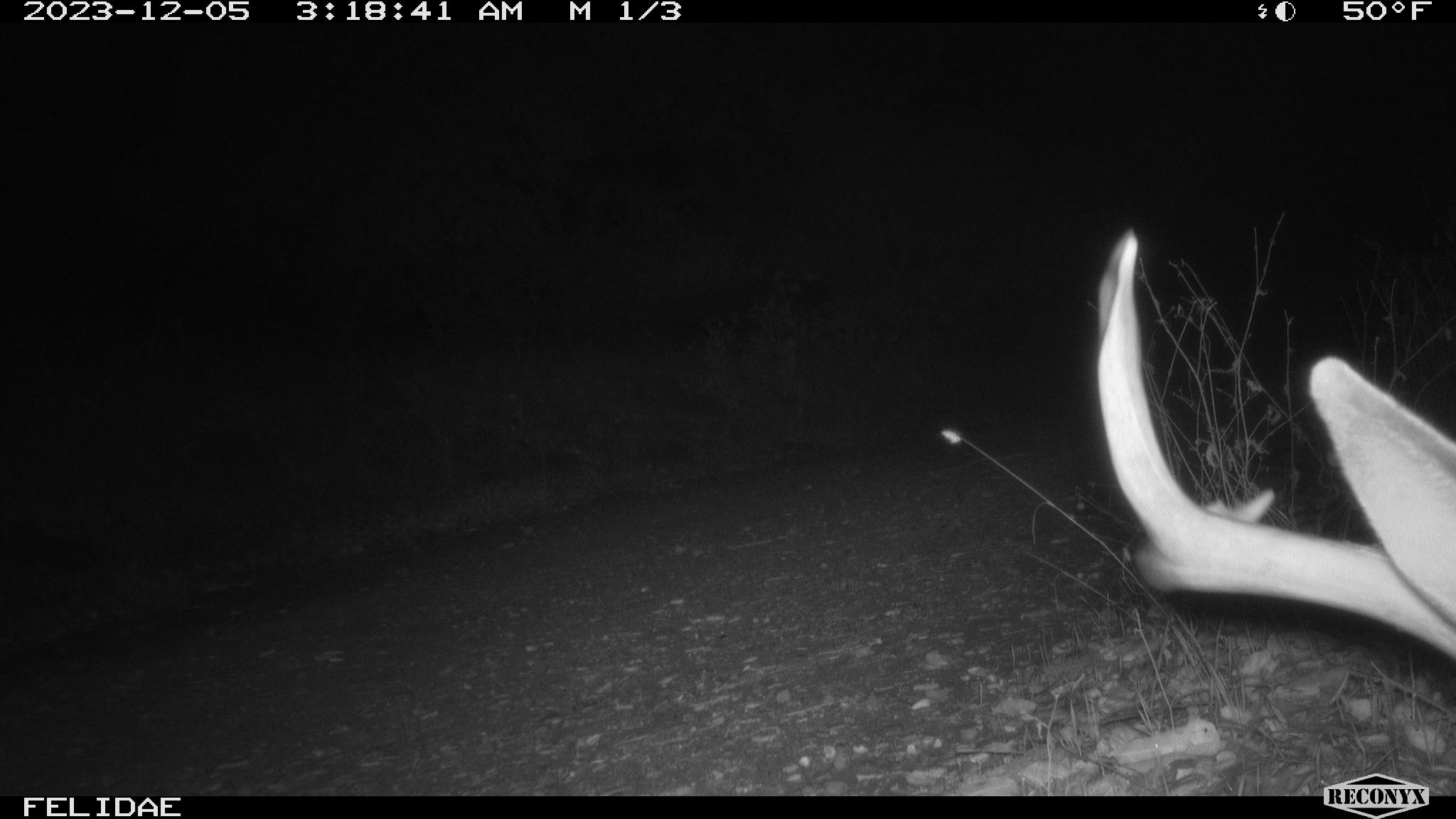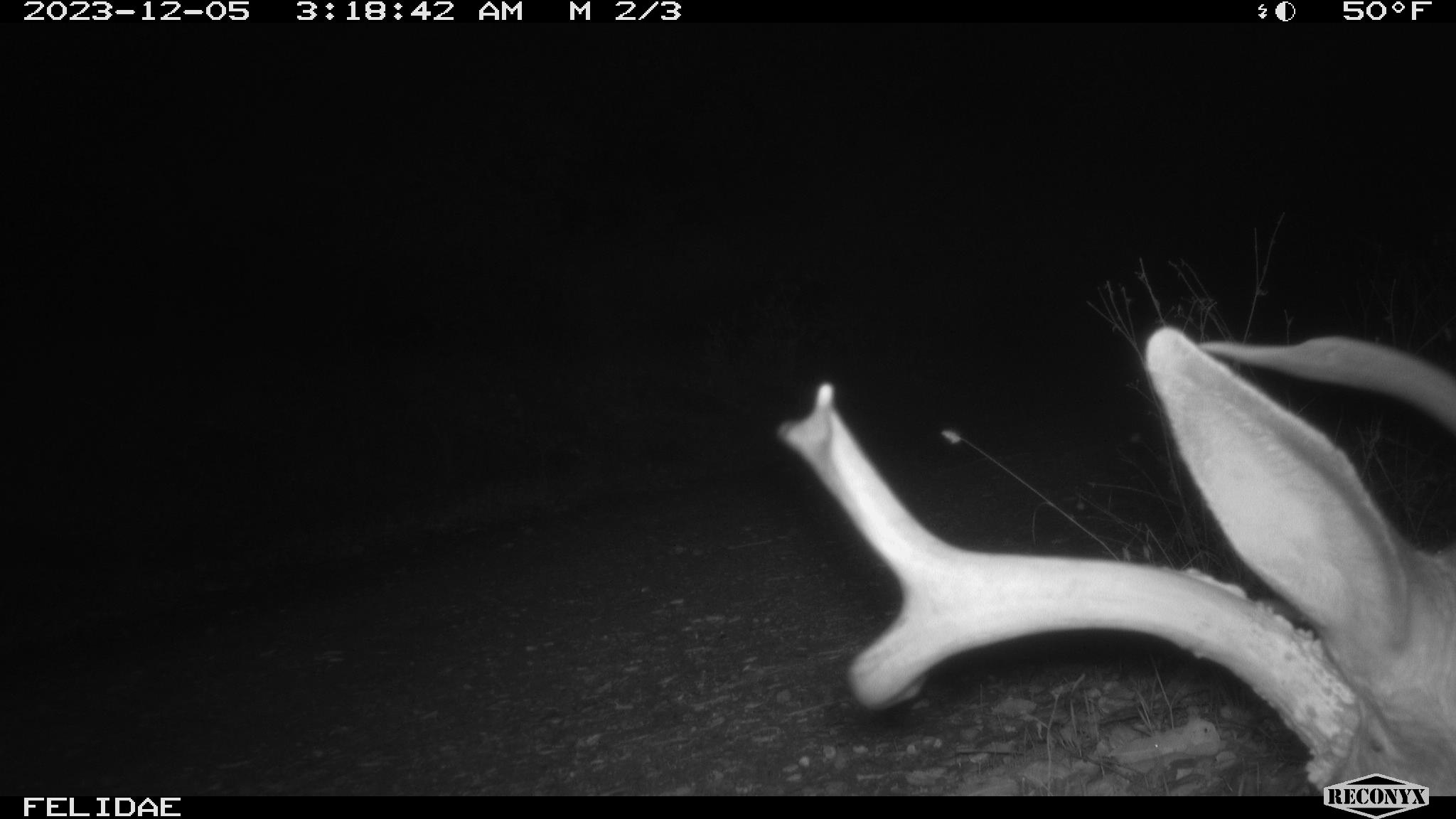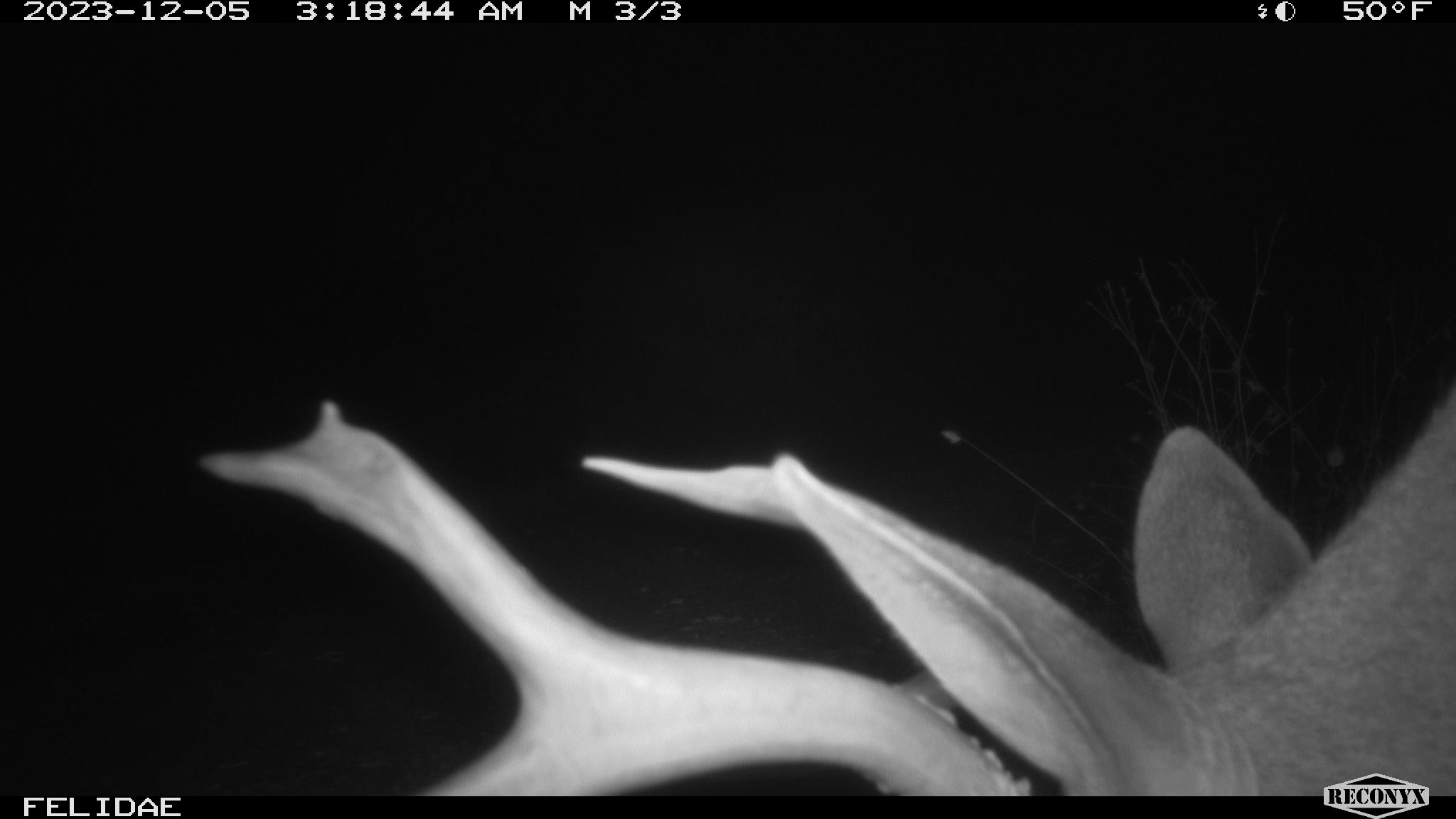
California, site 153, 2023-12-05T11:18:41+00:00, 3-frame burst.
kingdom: Animalia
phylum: Chordata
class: Mammalia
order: Artiodactyla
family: Cervidae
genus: Odocoileus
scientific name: Odocoileus hemionus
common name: mule deer